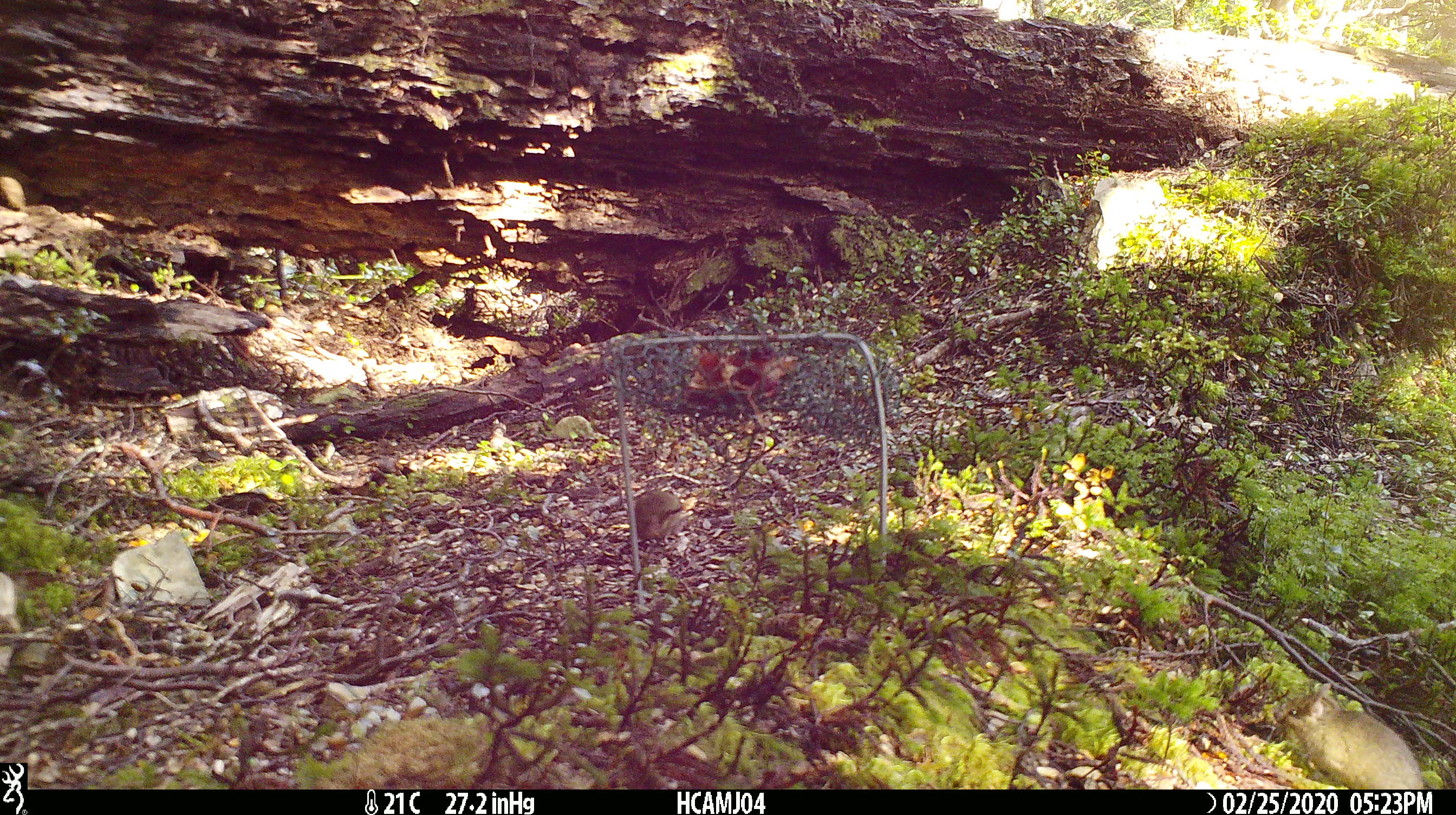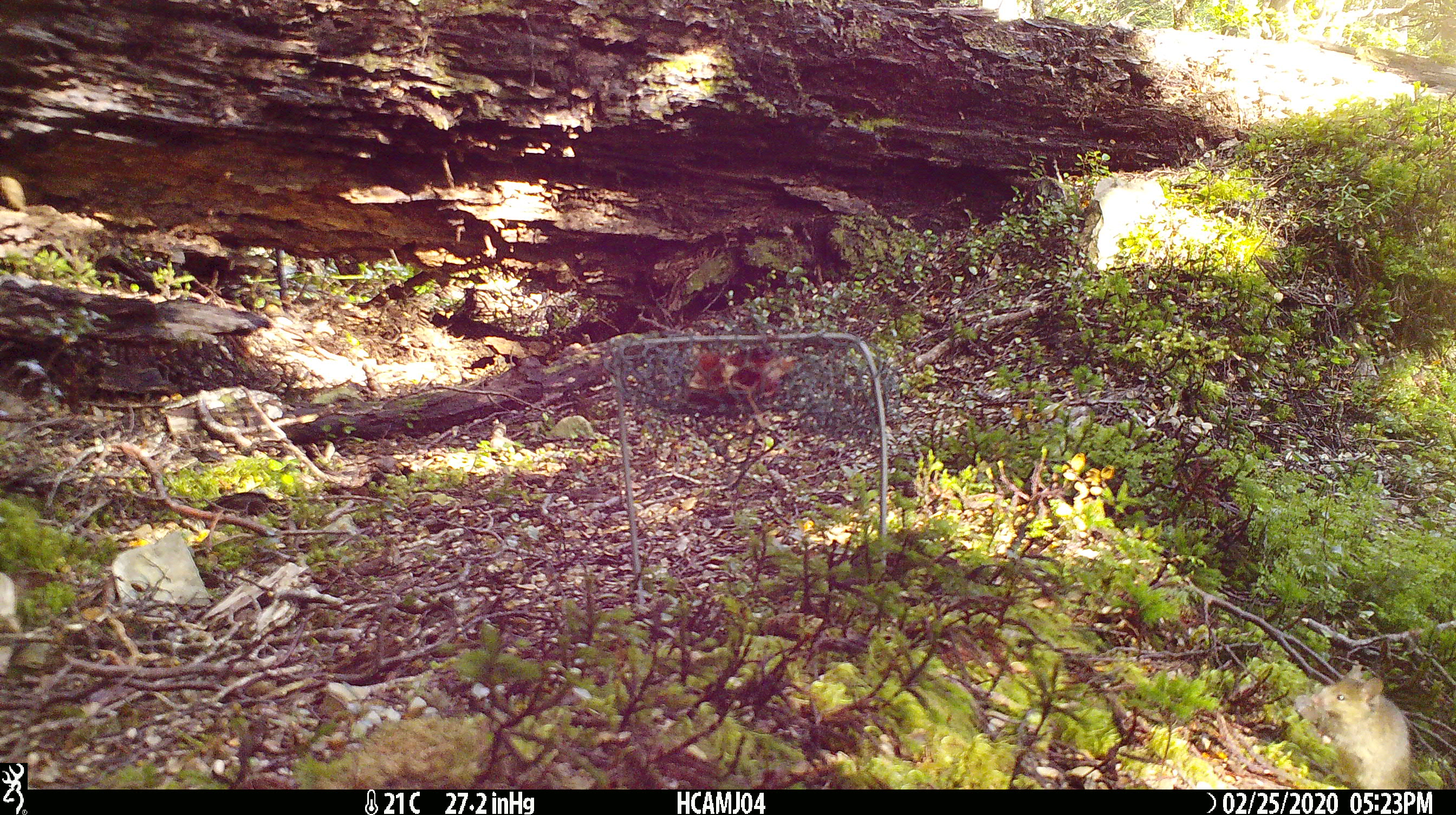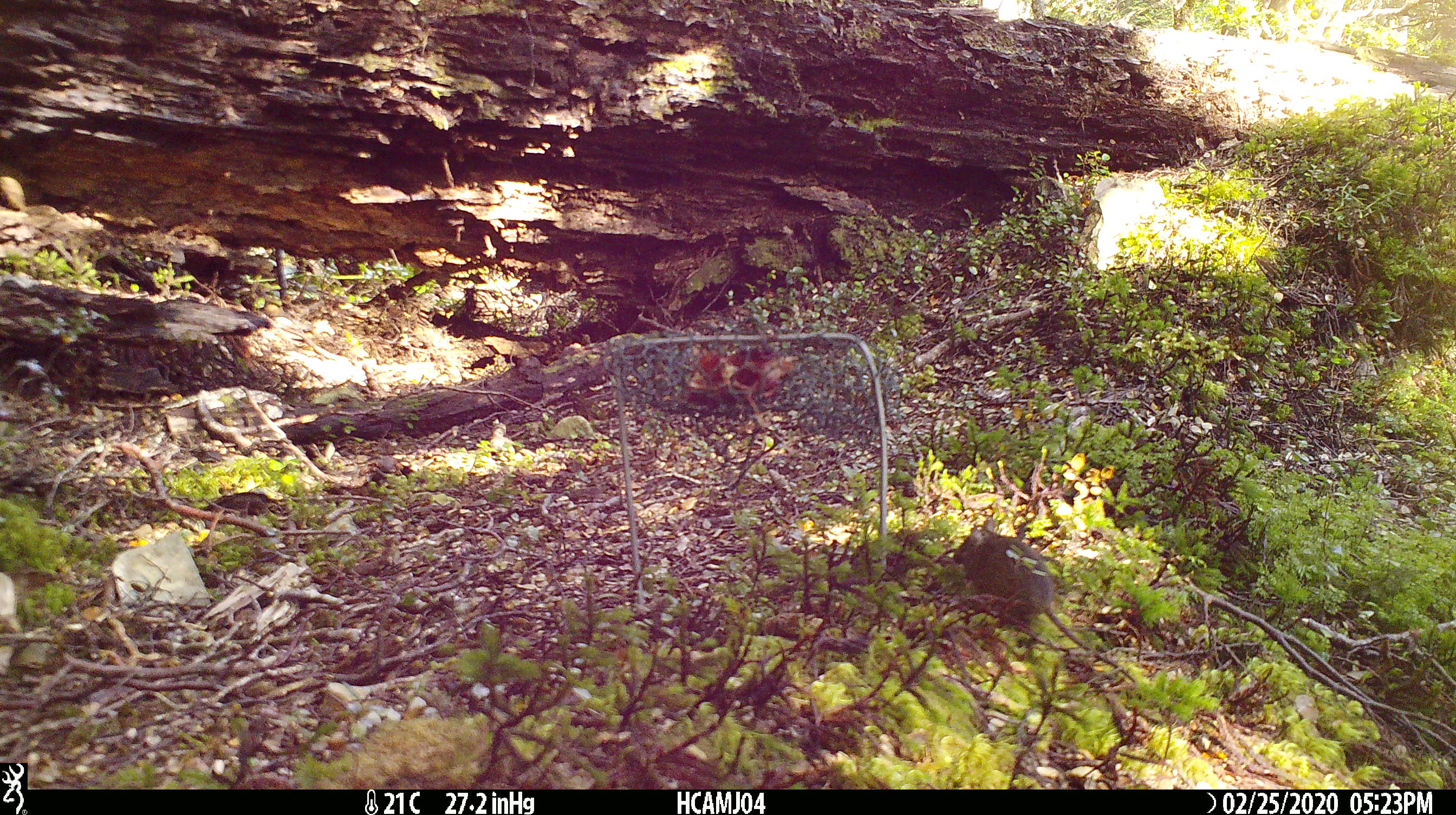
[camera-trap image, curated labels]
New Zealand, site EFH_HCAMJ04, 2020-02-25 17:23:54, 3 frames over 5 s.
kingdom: Animalia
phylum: Chordata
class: Mammalia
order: Rodentia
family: Muridae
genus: Mus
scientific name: Mus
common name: mouse